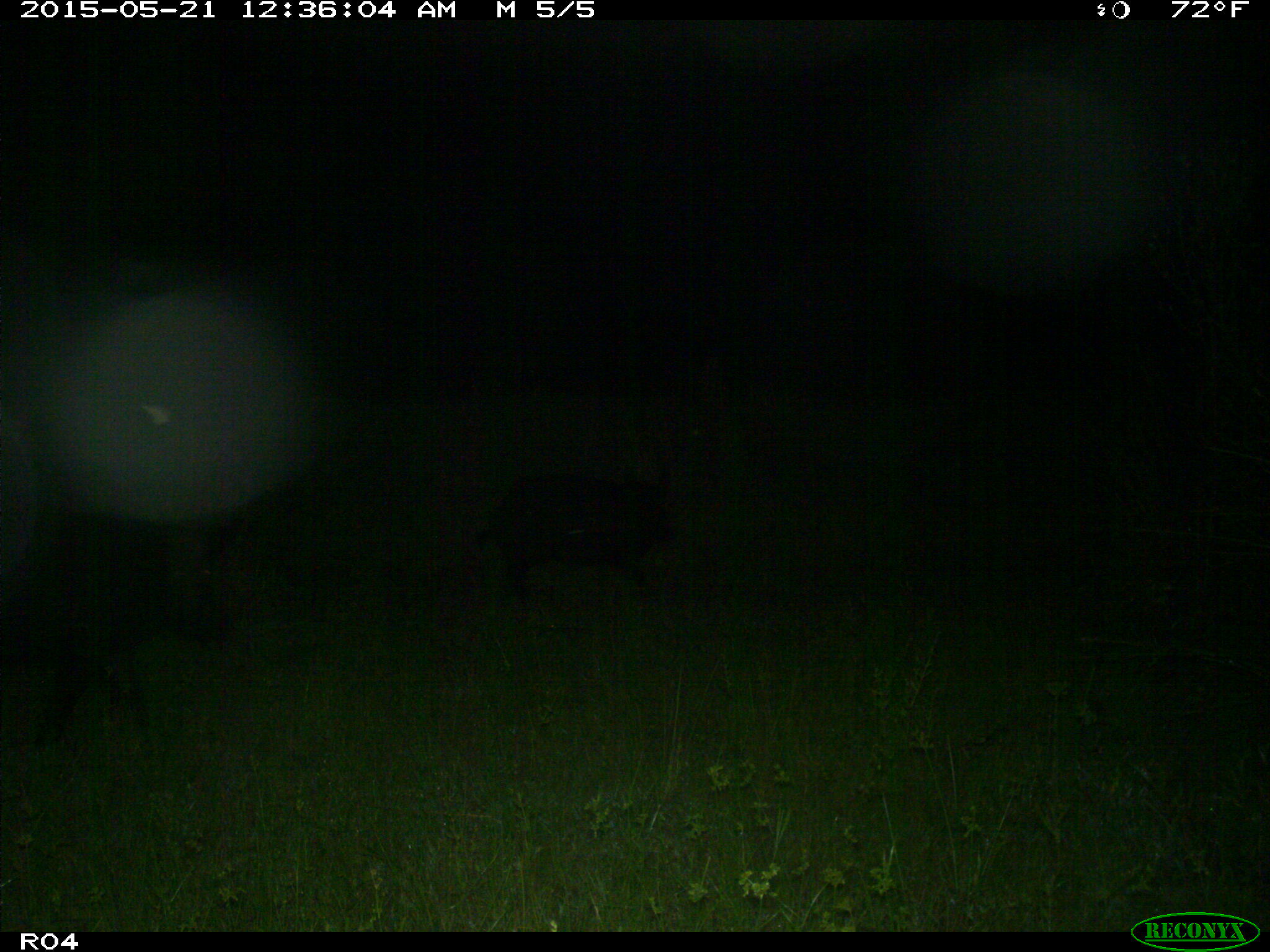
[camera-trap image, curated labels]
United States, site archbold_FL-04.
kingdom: Animalia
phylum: Chordata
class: Mammalia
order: Artiodactyla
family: Suidae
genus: Sus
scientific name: Sus scrofa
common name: wild boar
Sus scrofa (wild boar).